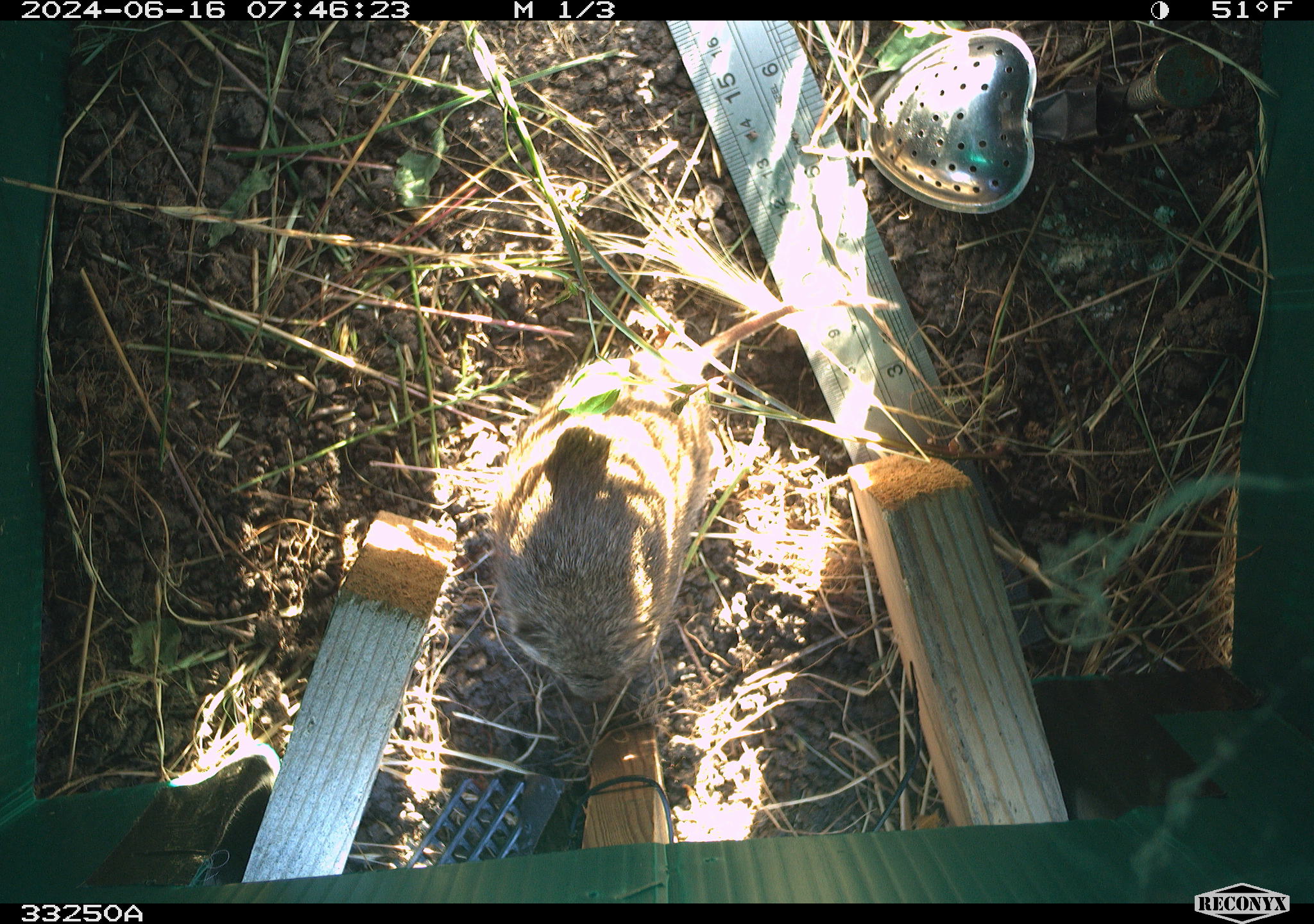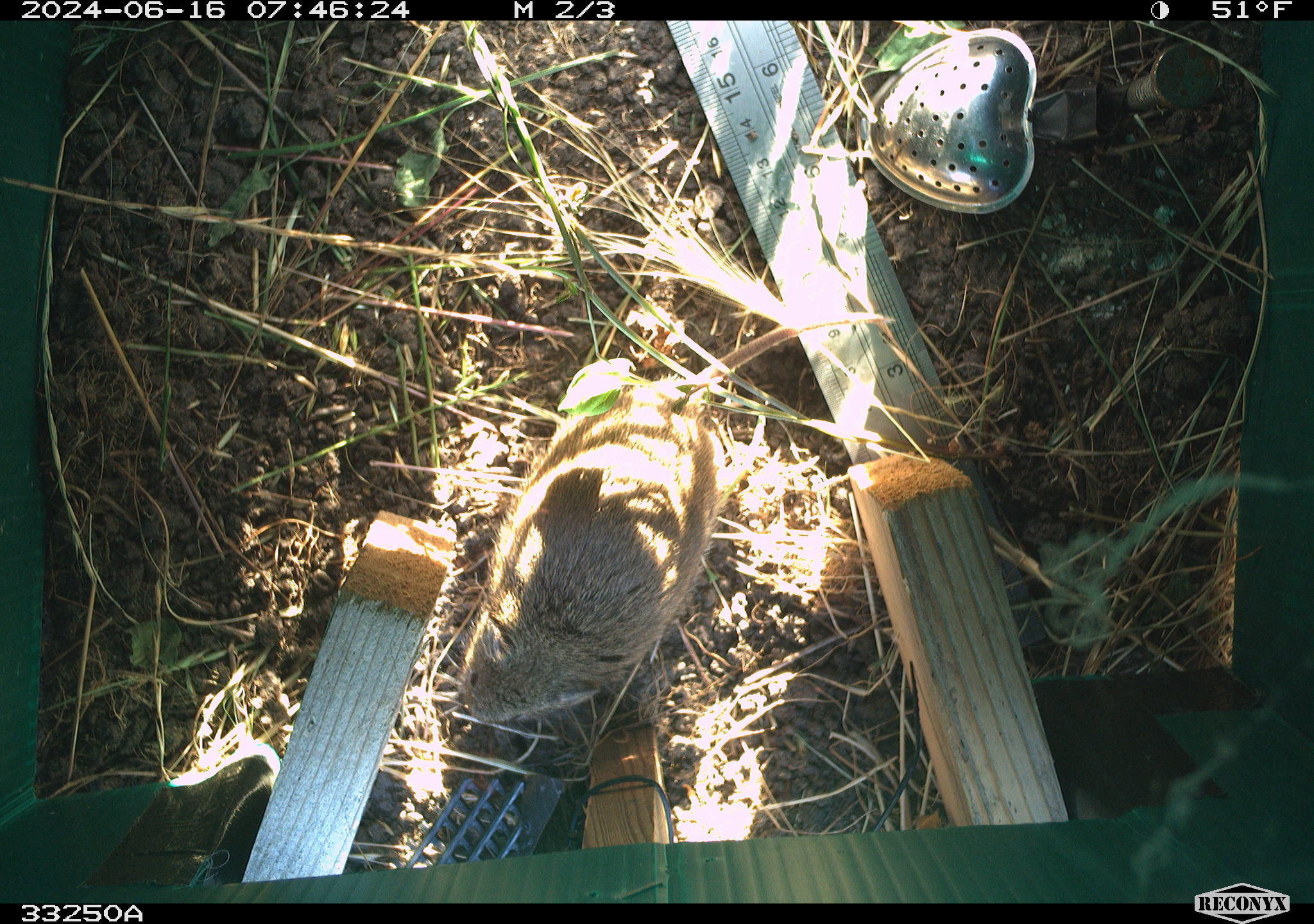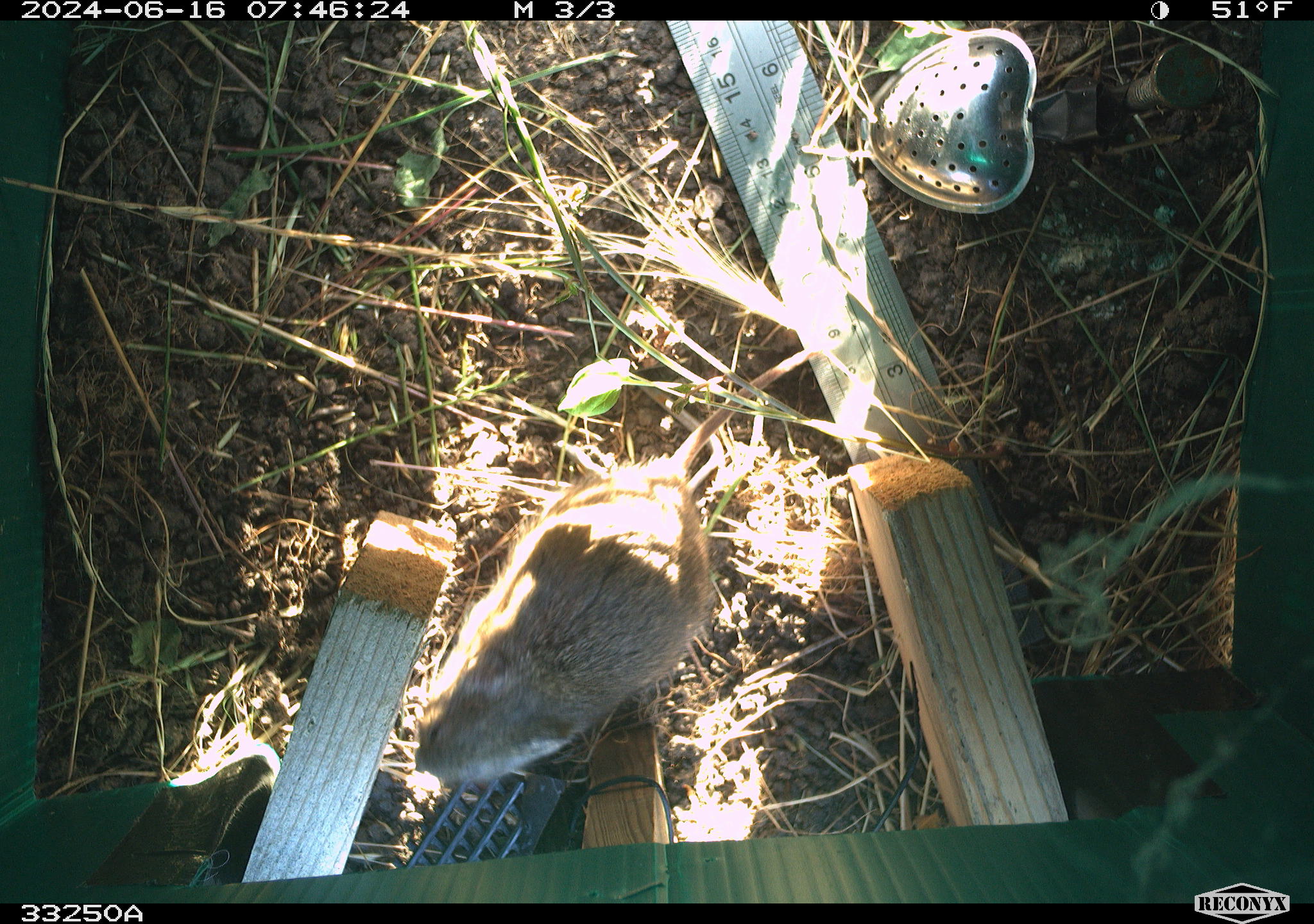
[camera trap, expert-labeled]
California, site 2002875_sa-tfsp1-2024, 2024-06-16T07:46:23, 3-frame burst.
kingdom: Animalia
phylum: Chordata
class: Mammalia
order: Rodentia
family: Cricetidae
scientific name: Arvicolinae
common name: voles, lemmings, and muskrats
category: arvicolinae subfamily